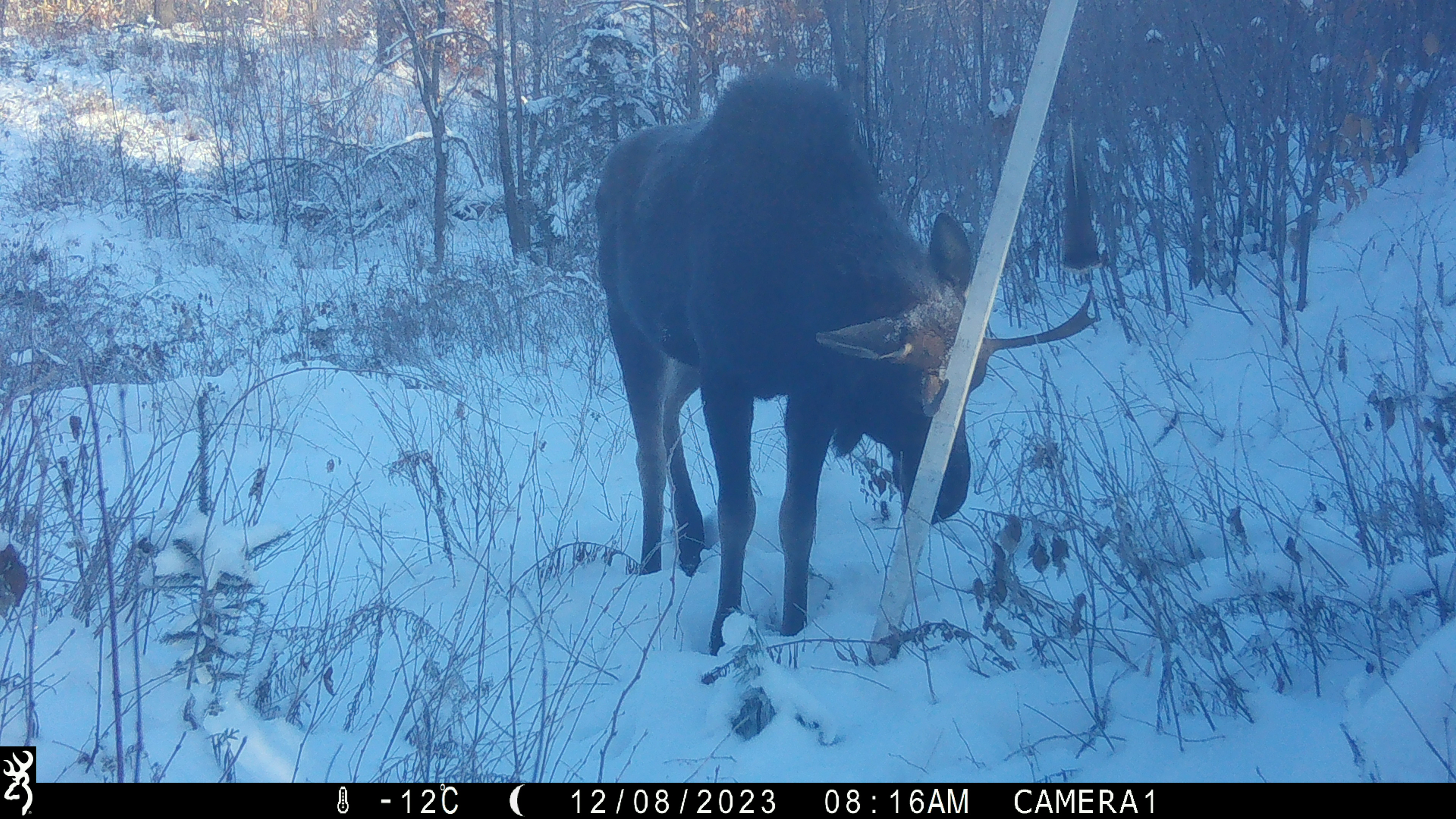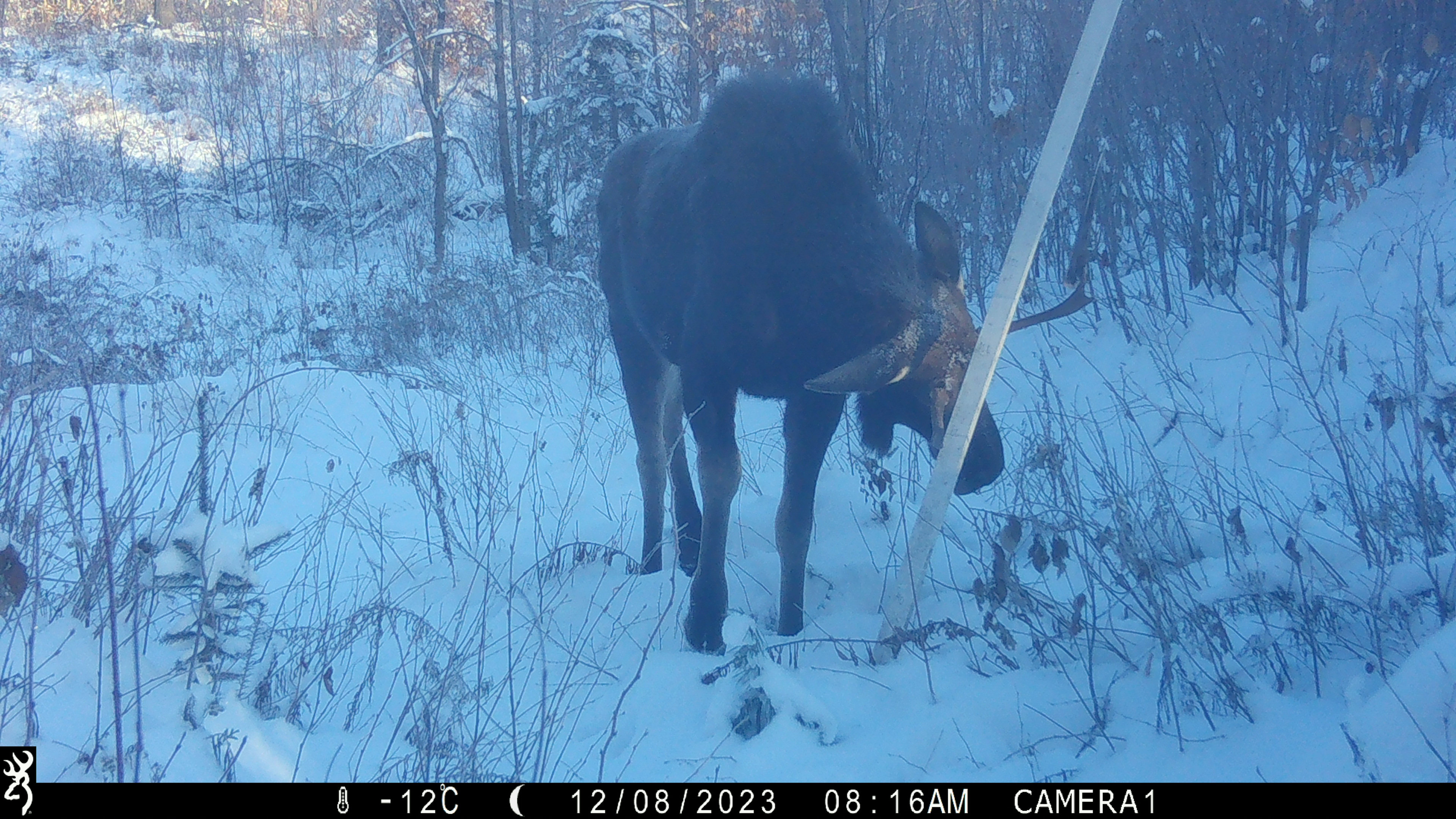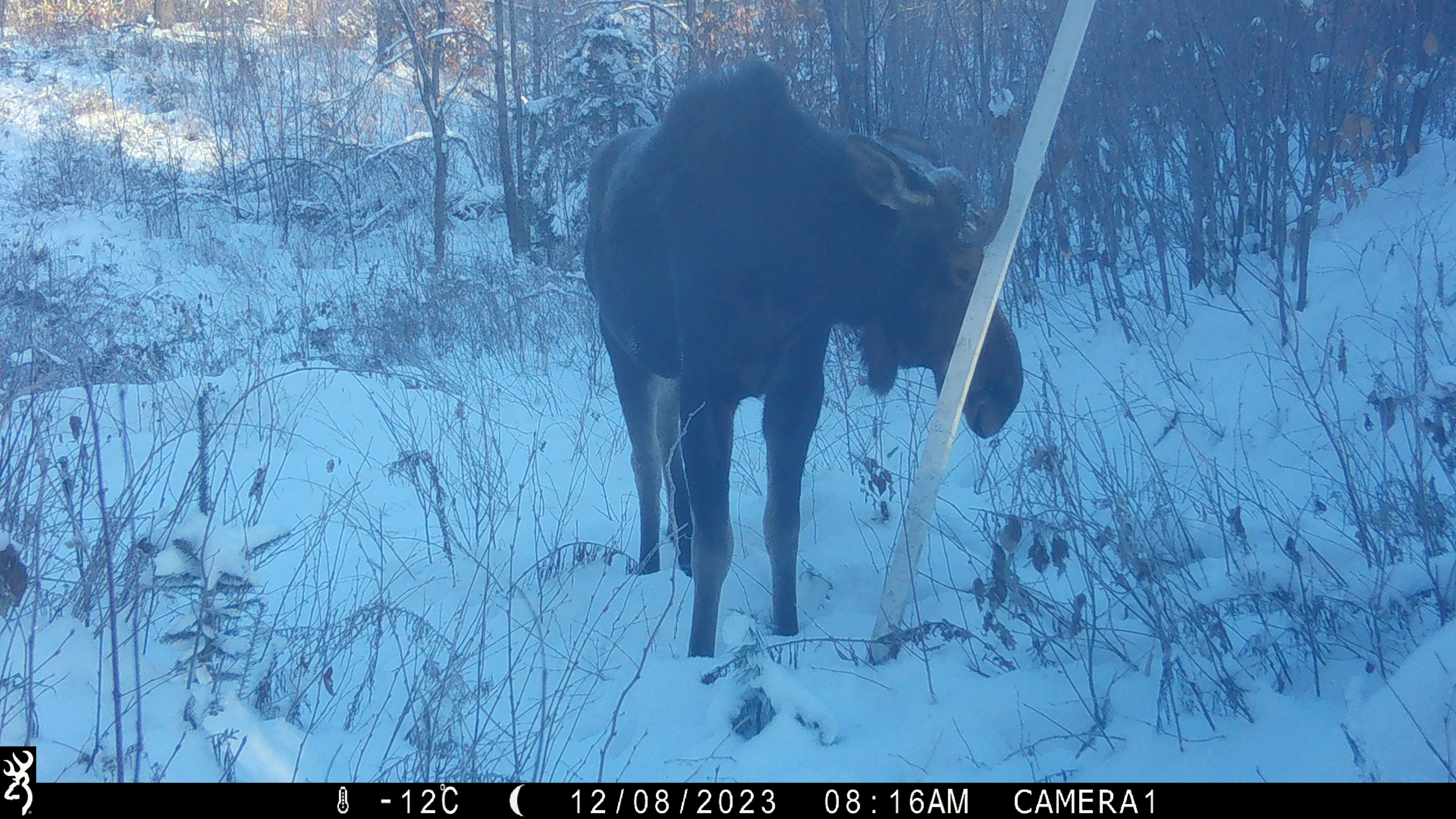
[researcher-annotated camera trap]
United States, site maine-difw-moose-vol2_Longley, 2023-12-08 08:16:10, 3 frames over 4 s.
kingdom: Animalia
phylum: Chordata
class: Mammalia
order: Artiodactyla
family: Cervidae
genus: Alces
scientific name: Alces alces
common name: moose